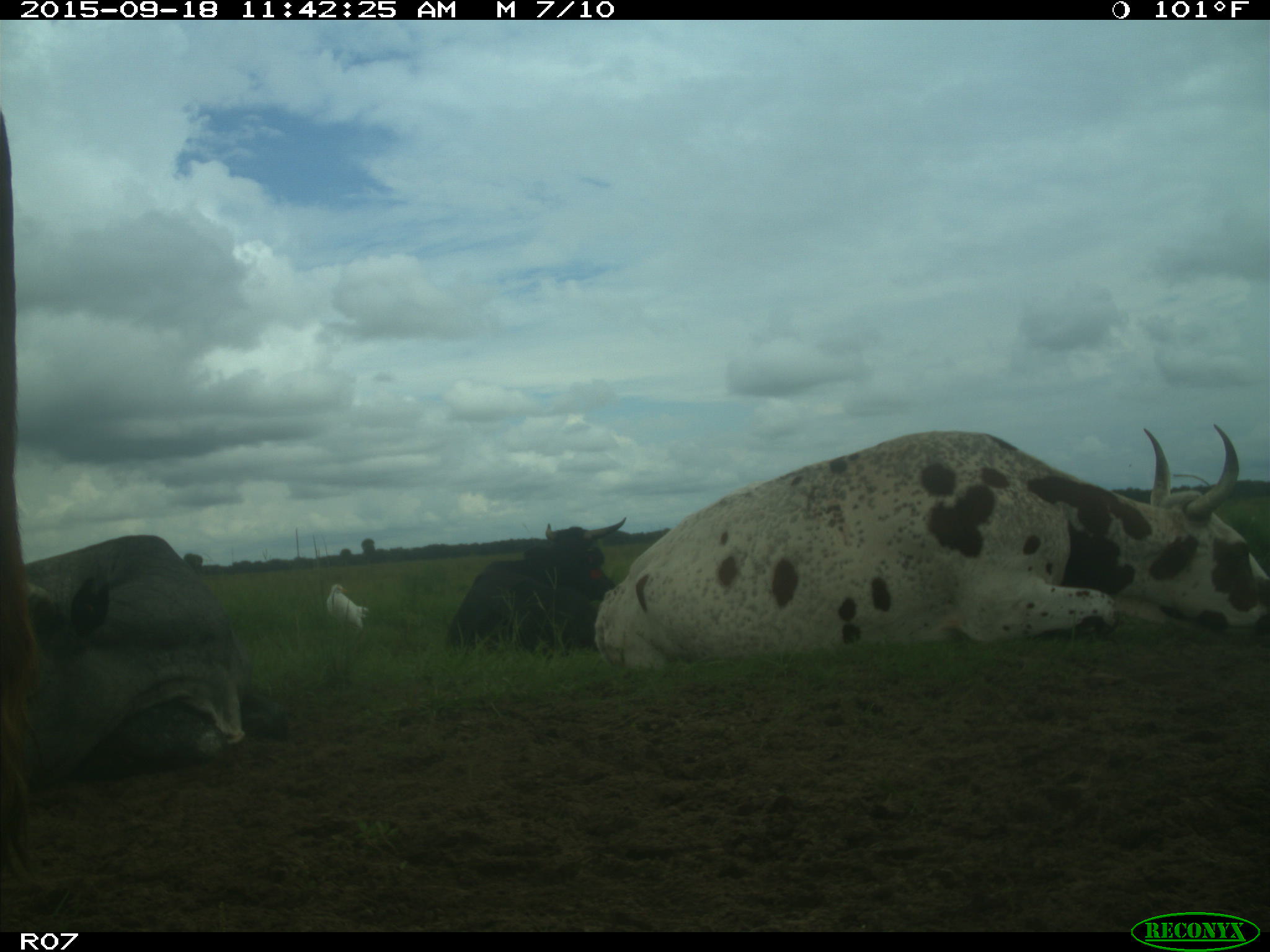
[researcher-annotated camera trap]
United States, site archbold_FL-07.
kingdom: Animalia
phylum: Chordata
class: Mammalia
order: Artiodactyla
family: Bovidae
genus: Bos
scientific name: Bos taurus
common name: domestic cow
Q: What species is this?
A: Bos taurus (domestic cow).